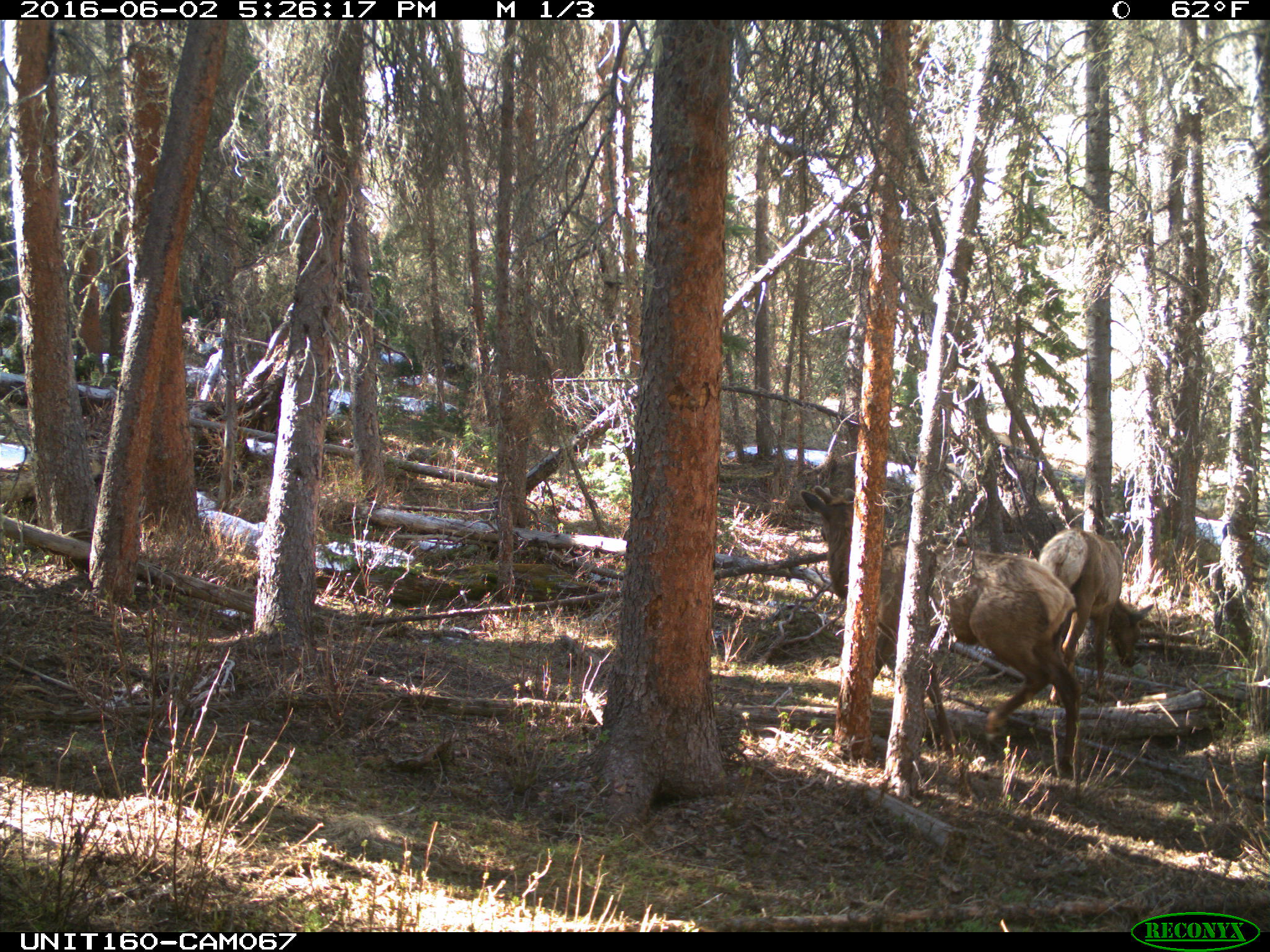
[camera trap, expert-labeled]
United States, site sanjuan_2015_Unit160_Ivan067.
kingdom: Animalia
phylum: Chordata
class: Mammalia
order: Artiodactyla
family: Cervidae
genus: Cervus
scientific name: Cervus elaphus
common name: red deer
Cervus elaphus (red deer).